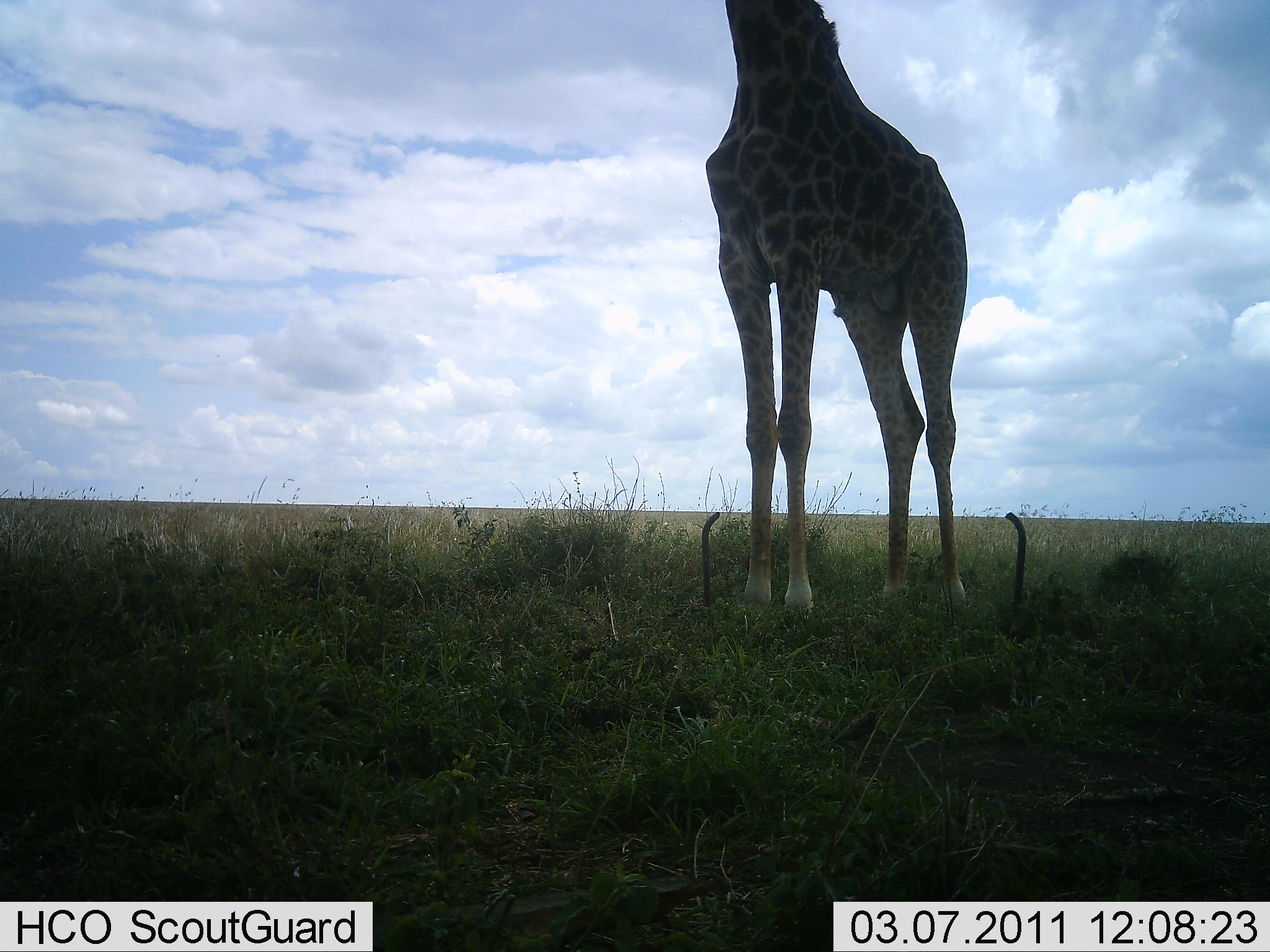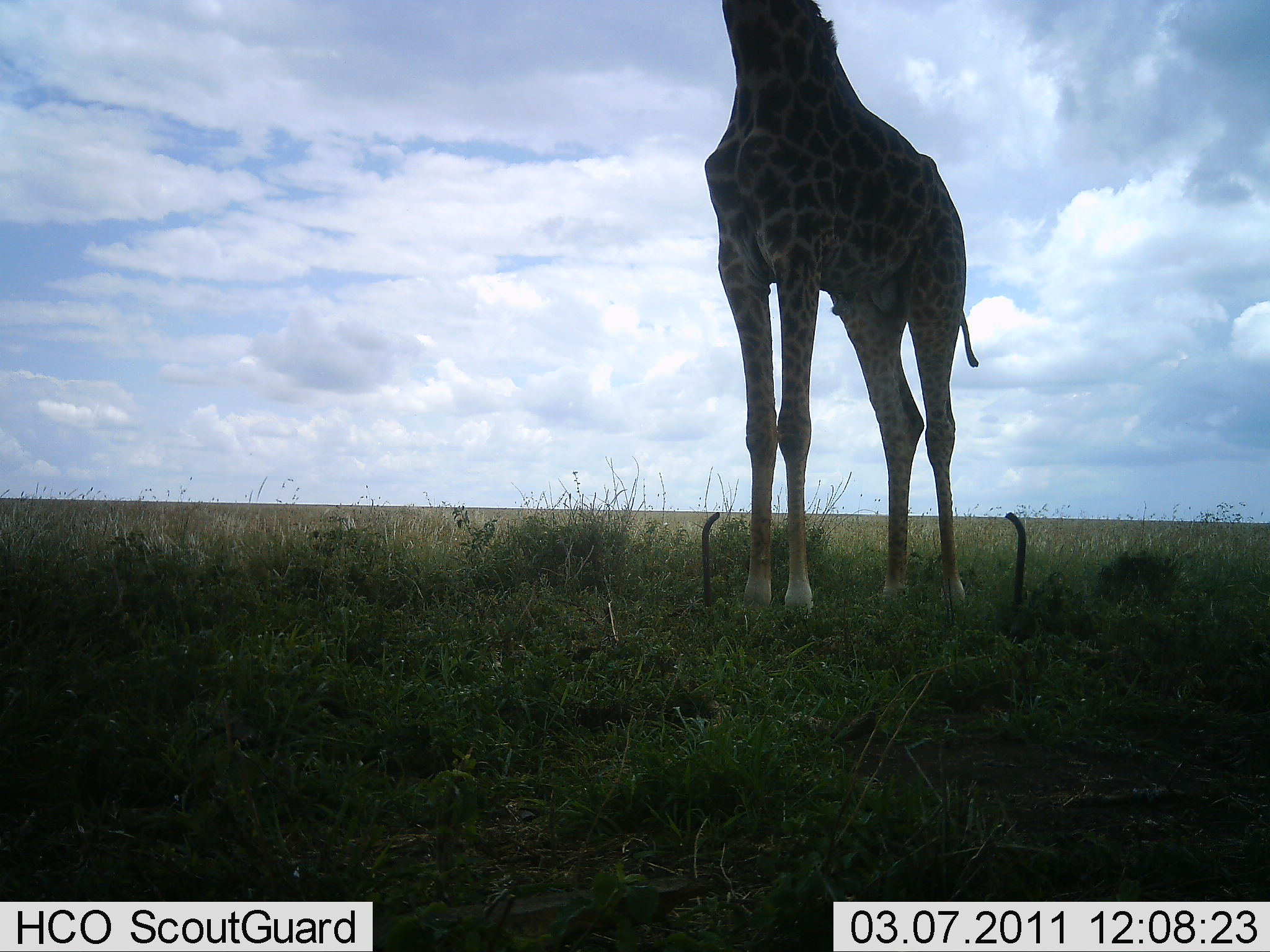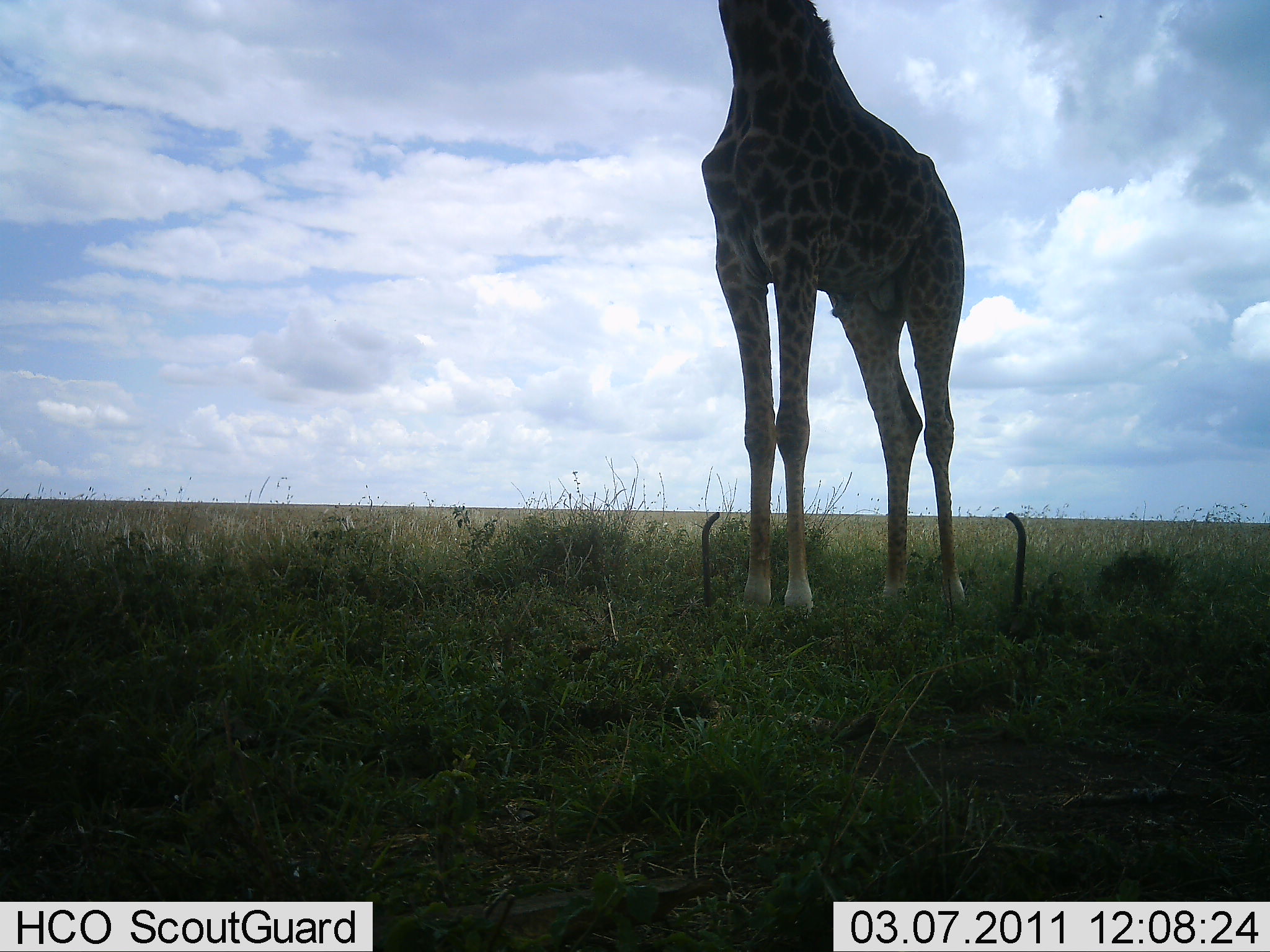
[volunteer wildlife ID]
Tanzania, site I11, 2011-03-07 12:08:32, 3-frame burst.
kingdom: Animalia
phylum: Chordata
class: Mammalia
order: Artiodactyla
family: Giraffidae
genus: Giraffa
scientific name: Giraffa camelopardalis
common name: giraffe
Giraffe (Giraffa camelopardalis), count 1. Behavior (volunteer vote fractions): standing 100%, resting 0%, moving 7%, interacting 0%. Young present (vote fraction): 0%. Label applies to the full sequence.